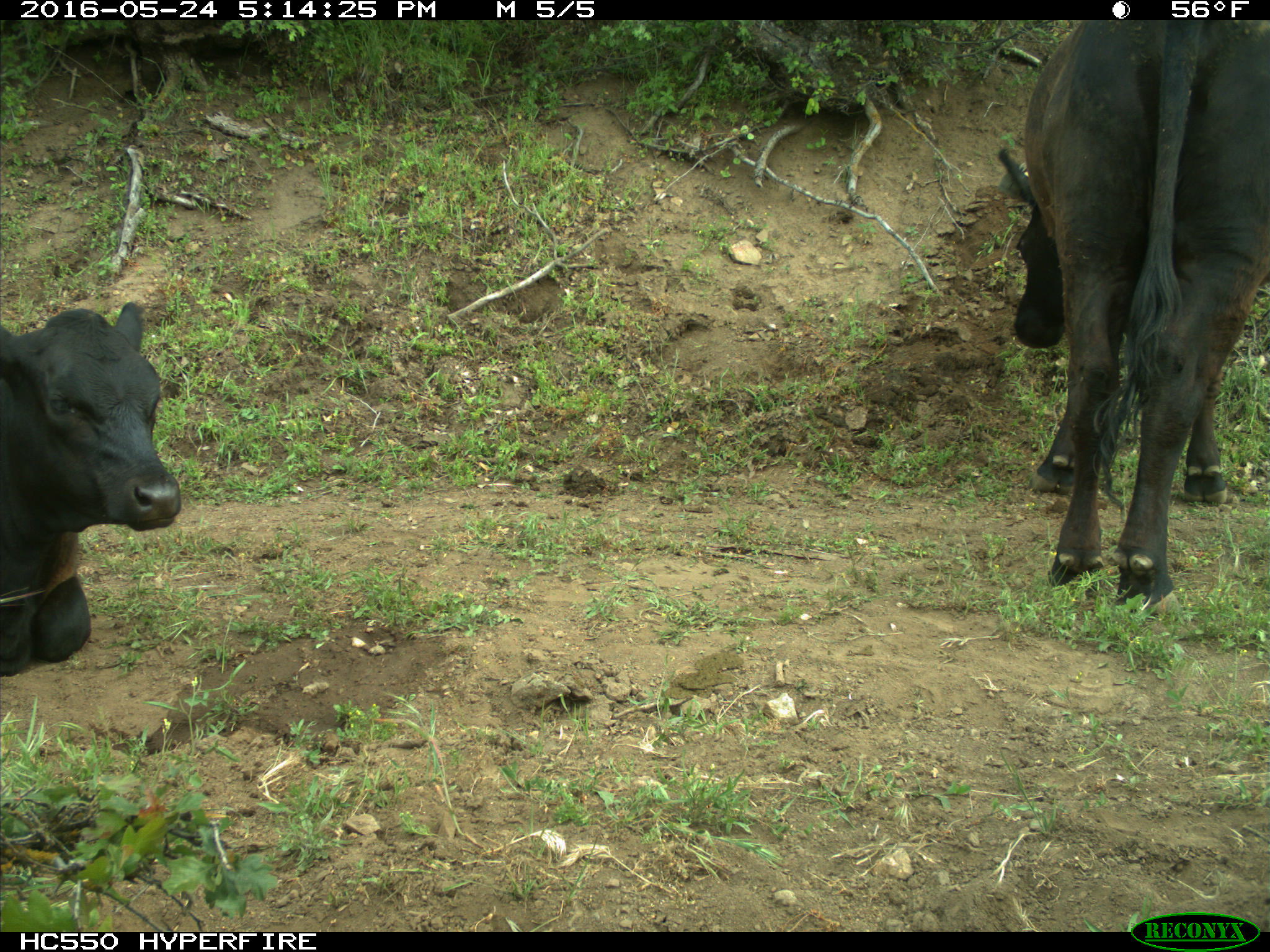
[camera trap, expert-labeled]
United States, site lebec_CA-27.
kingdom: Animalia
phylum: Chordata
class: Mammalia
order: Artiodactyla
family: Bovidae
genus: Bos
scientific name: Bos taurus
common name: domestic cow